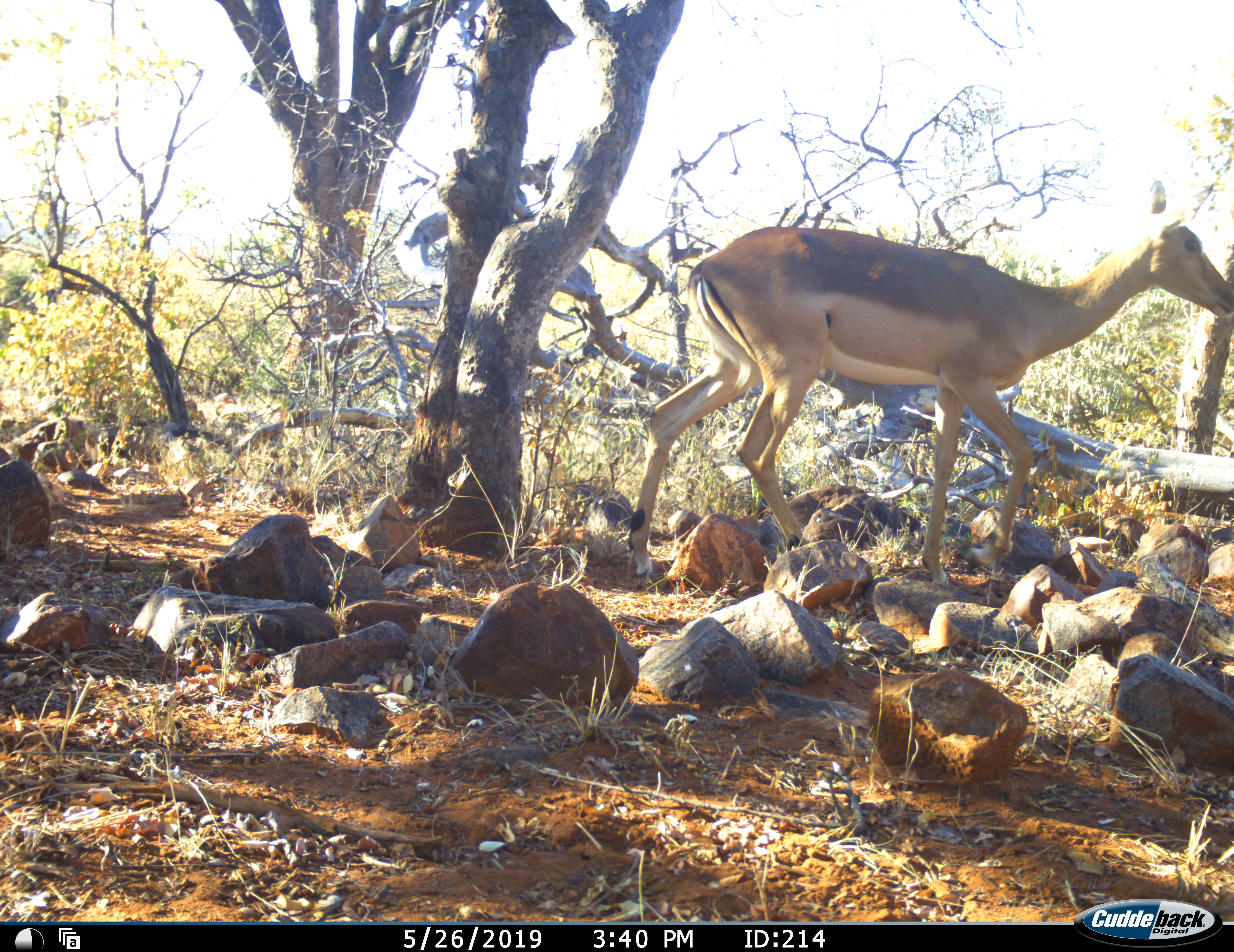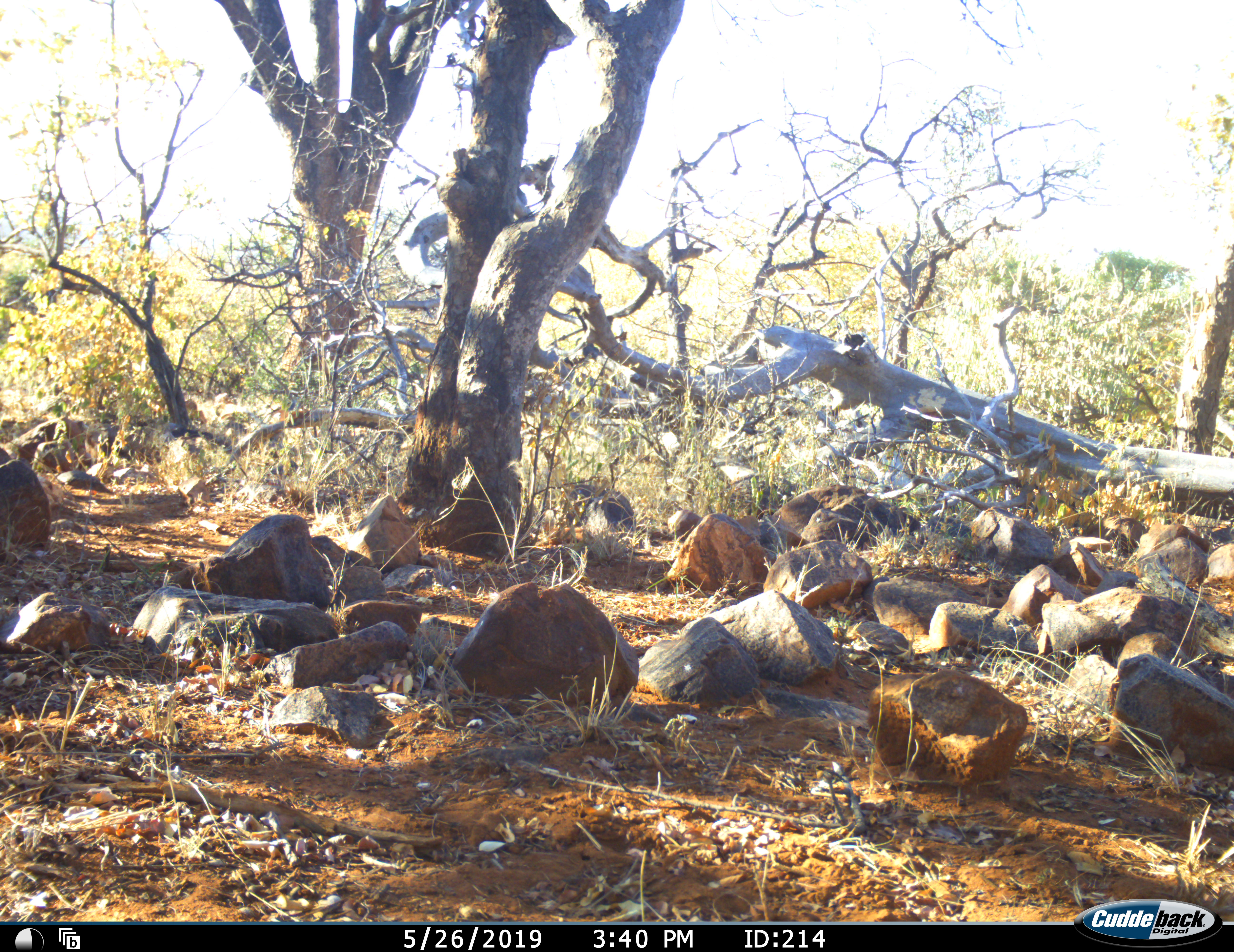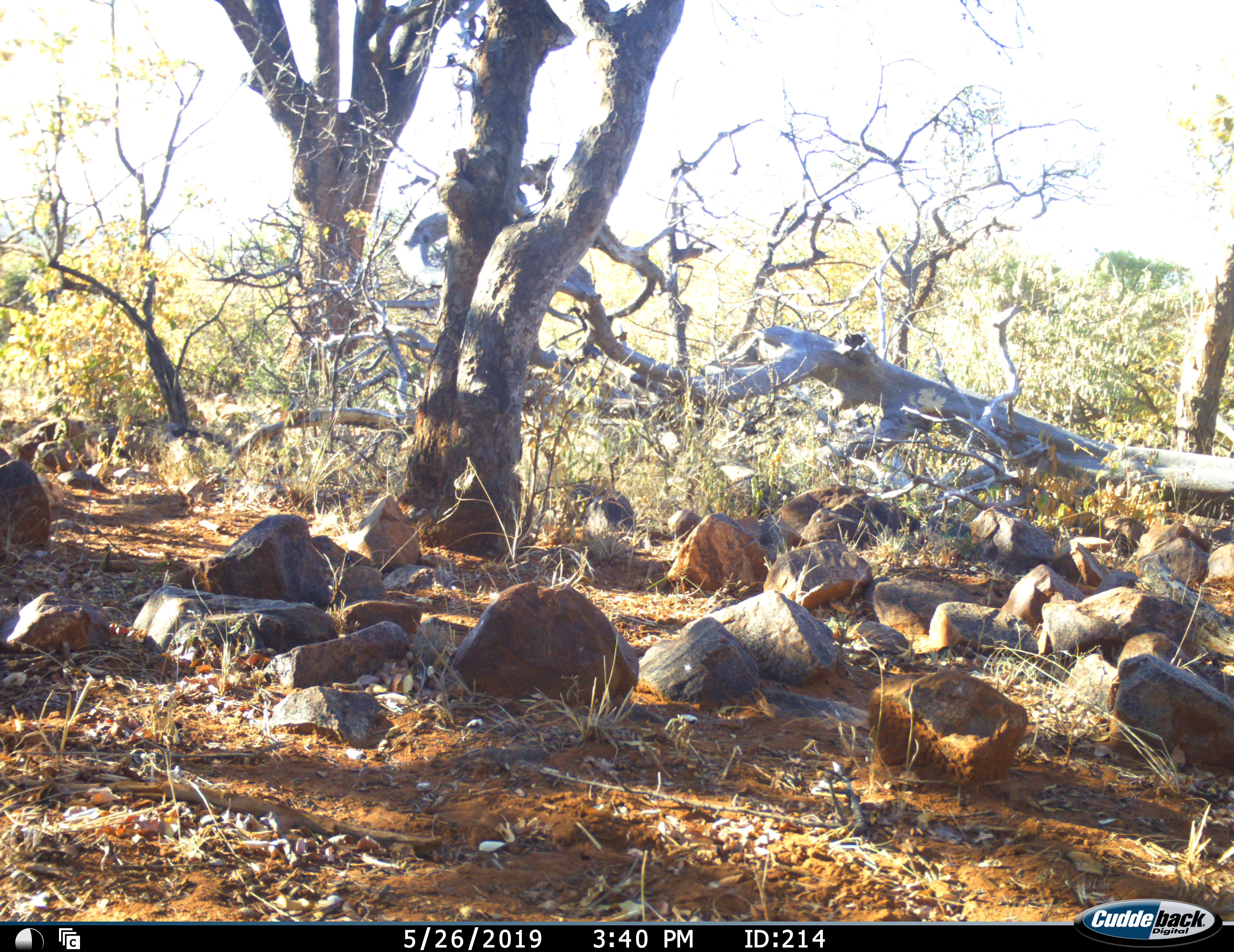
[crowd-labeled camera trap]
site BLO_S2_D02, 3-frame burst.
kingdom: Animalia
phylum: Chordata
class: Mammalia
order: Artiodactyla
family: Bovidae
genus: Aepyceros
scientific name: Aepyceros melampus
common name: impala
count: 1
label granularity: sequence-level